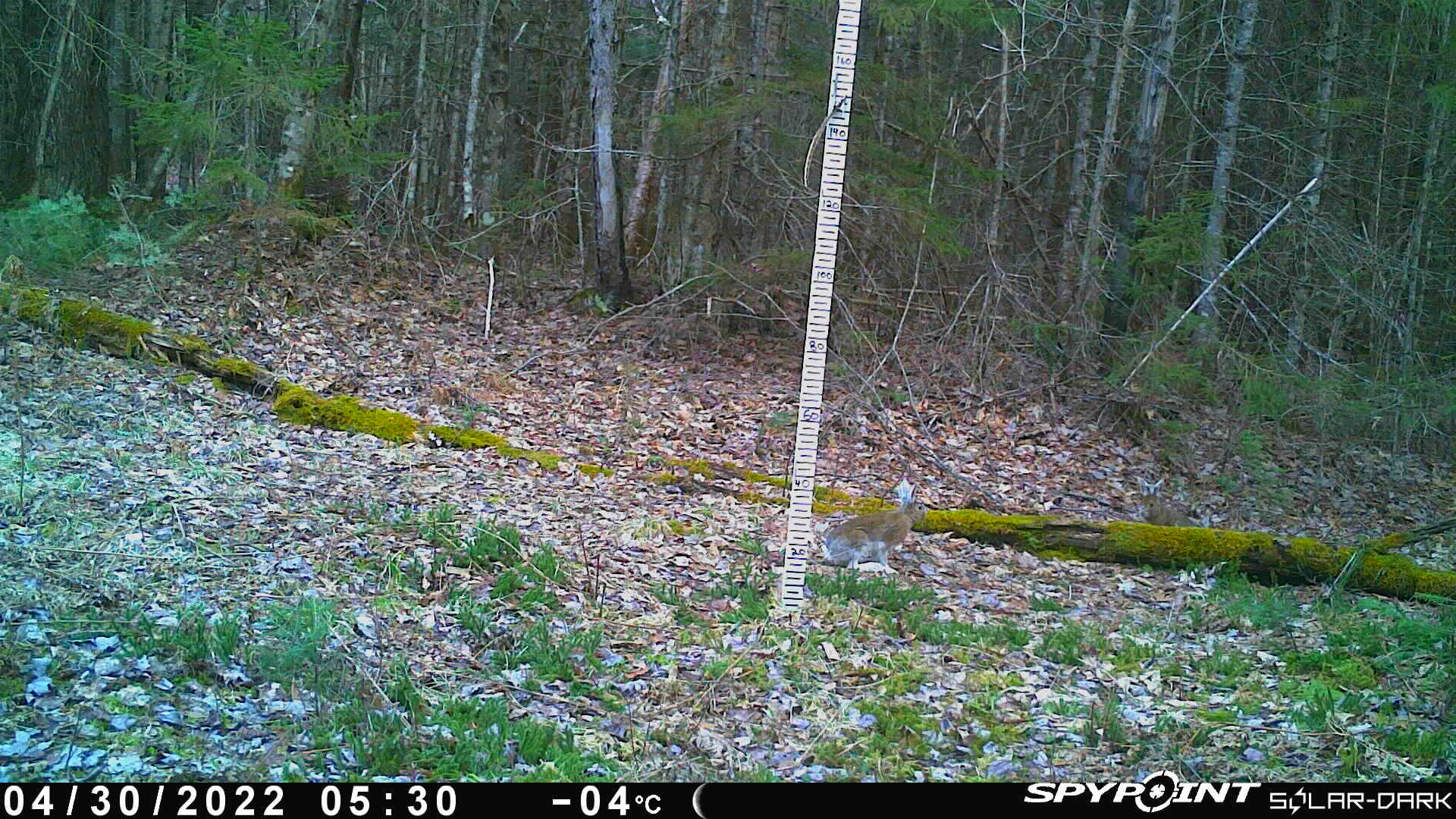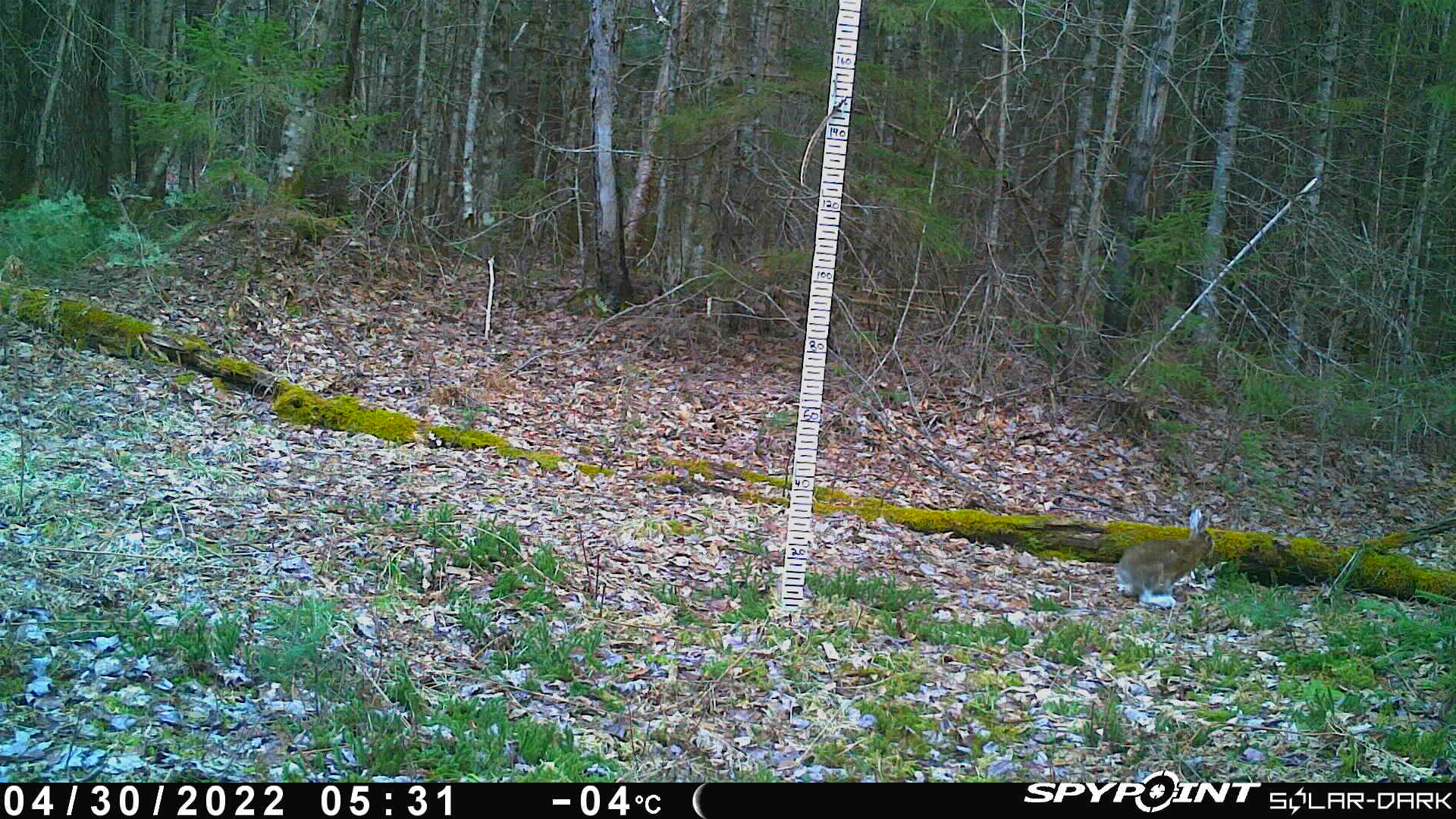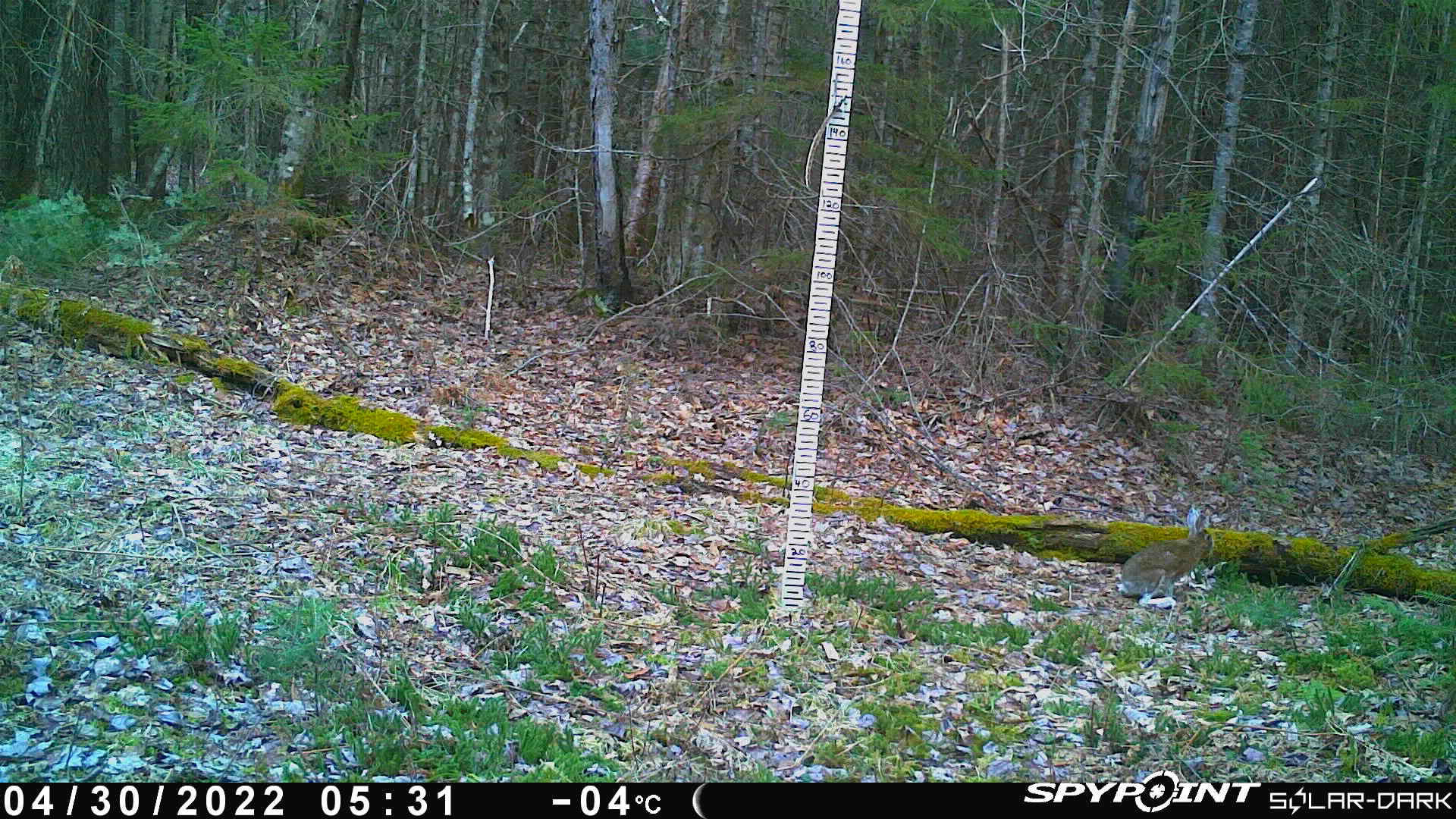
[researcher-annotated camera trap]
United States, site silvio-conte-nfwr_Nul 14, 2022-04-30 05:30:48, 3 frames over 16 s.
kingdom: Animalia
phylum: Chordata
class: Mammalia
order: Lagomorpha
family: Leporidae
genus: Lepus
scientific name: Lepus americanus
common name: snowshoe hare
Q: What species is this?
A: Snowshoe hare (Lepus americanus).